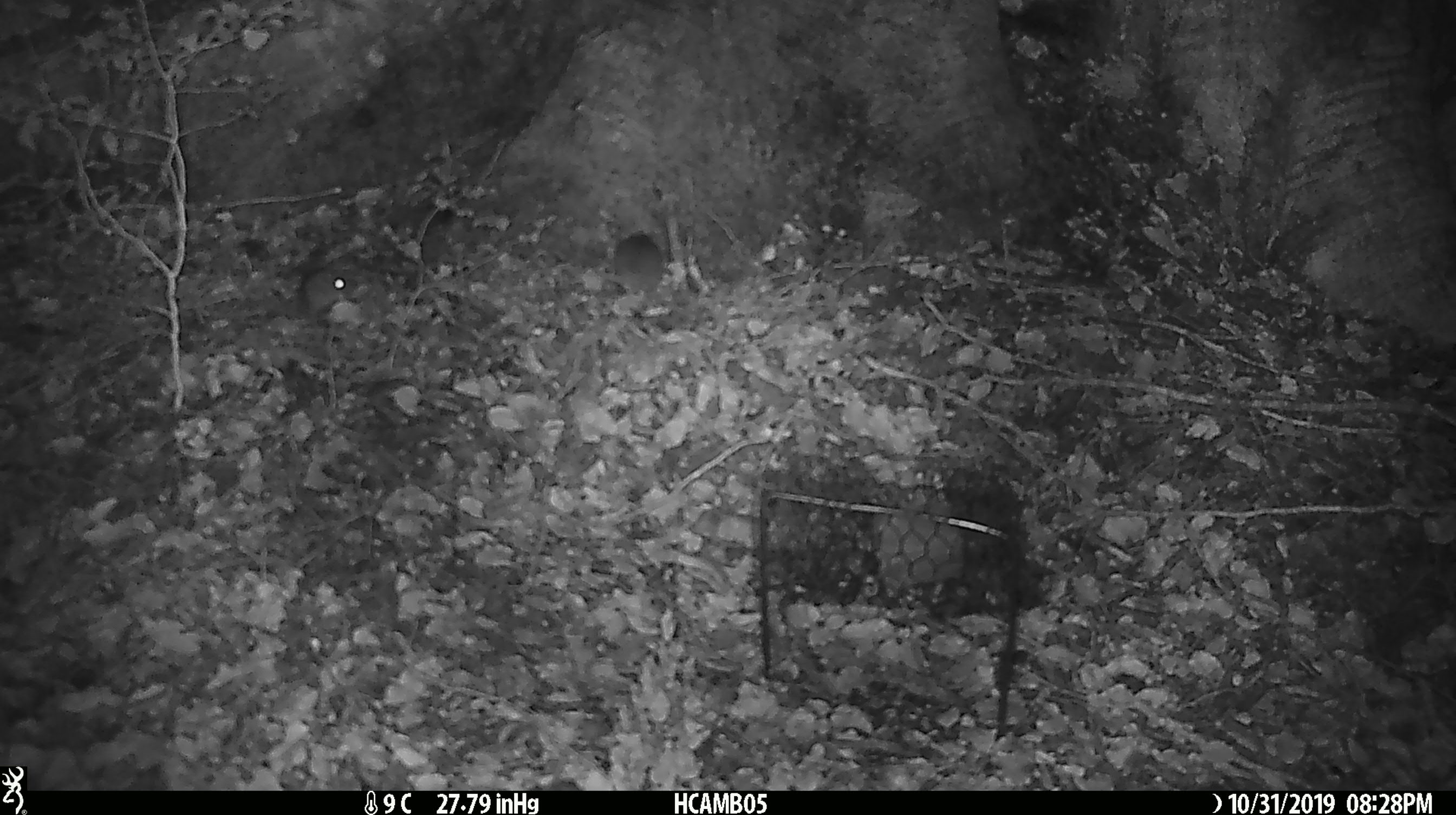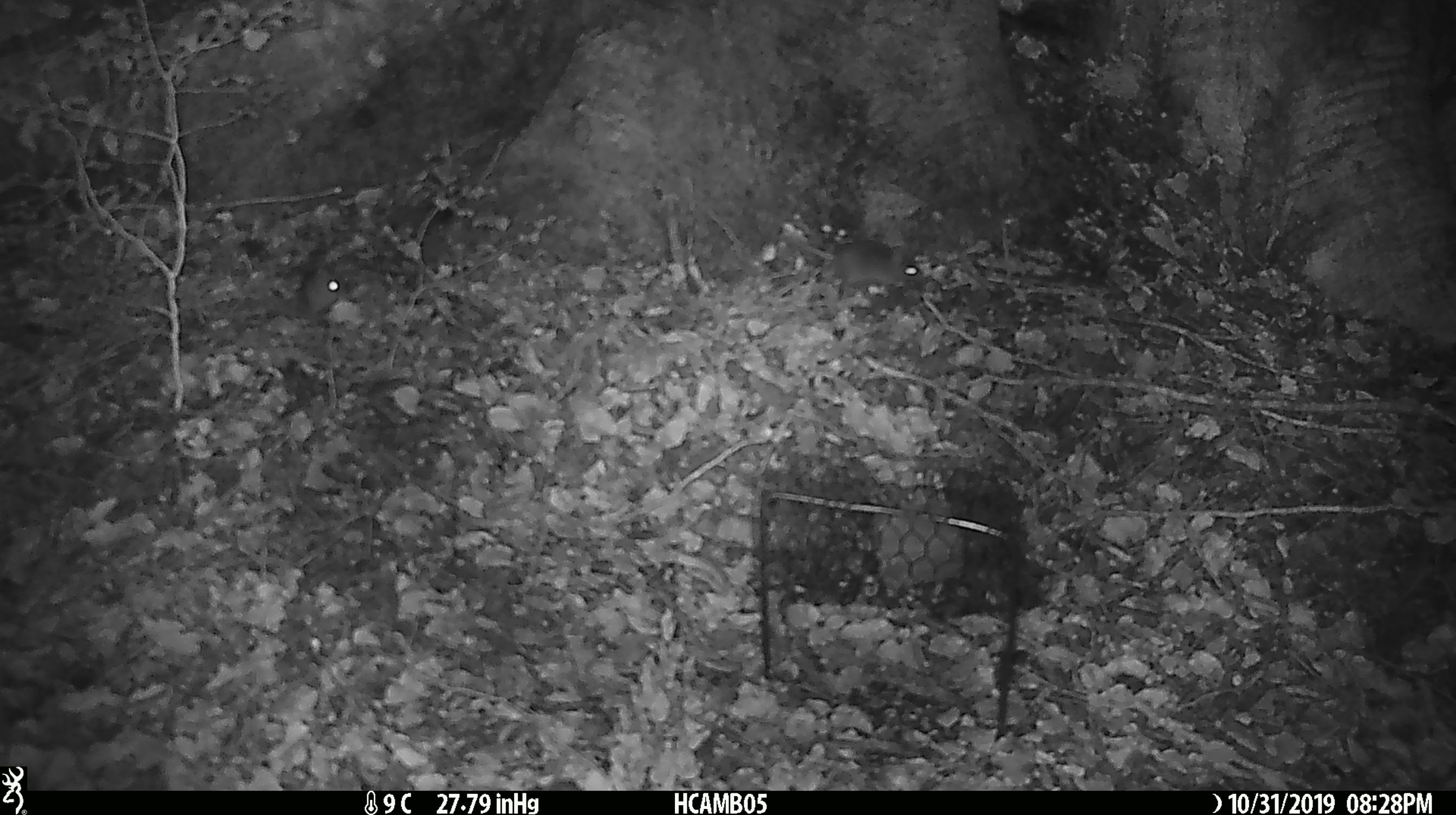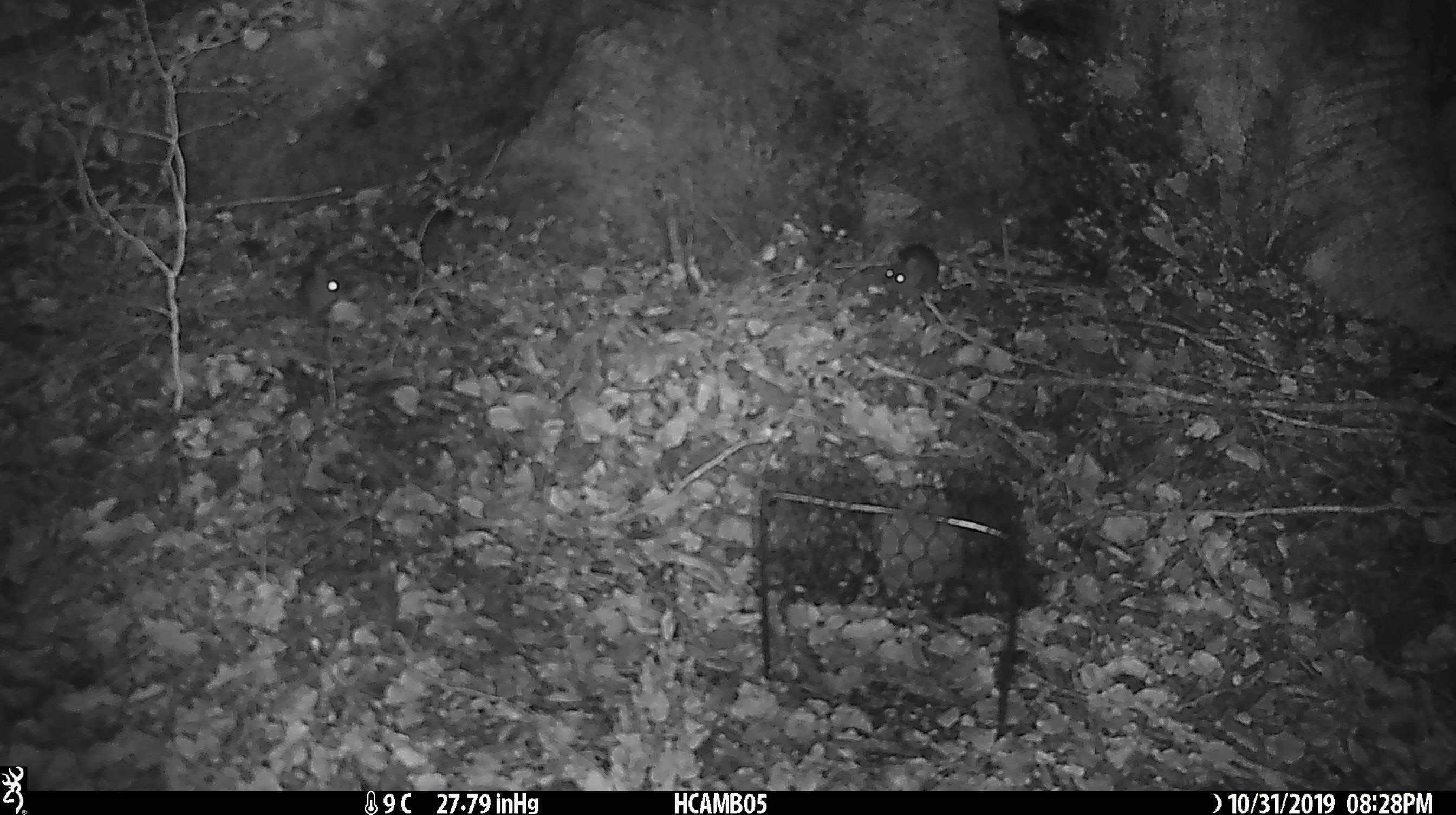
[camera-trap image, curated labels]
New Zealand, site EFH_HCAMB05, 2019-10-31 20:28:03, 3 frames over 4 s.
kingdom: Animalia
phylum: Chordata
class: Mammalia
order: Rodentia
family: Muridae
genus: Mus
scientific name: Mus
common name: mouse